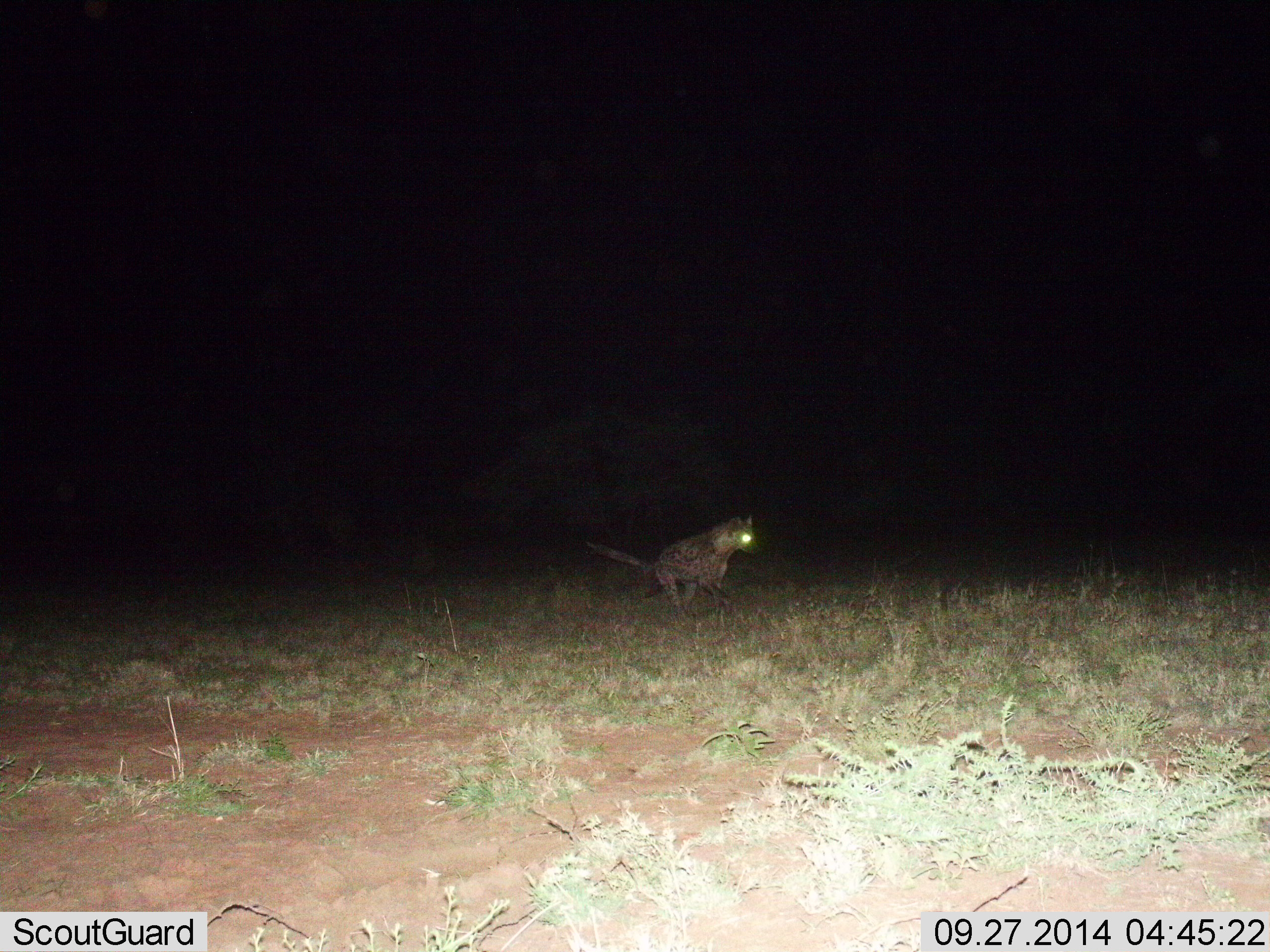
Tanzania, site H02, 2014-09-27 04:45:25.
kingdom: Animalia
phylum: Chordata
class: Mammalia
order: Carnivora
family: Hyaenidae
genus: Crocuta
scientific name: Crocuta crocuta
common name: spotted hyena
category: hyenaspotted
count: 1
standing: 30%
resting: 0%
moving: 70%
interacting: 10%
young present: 0%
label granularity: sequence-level